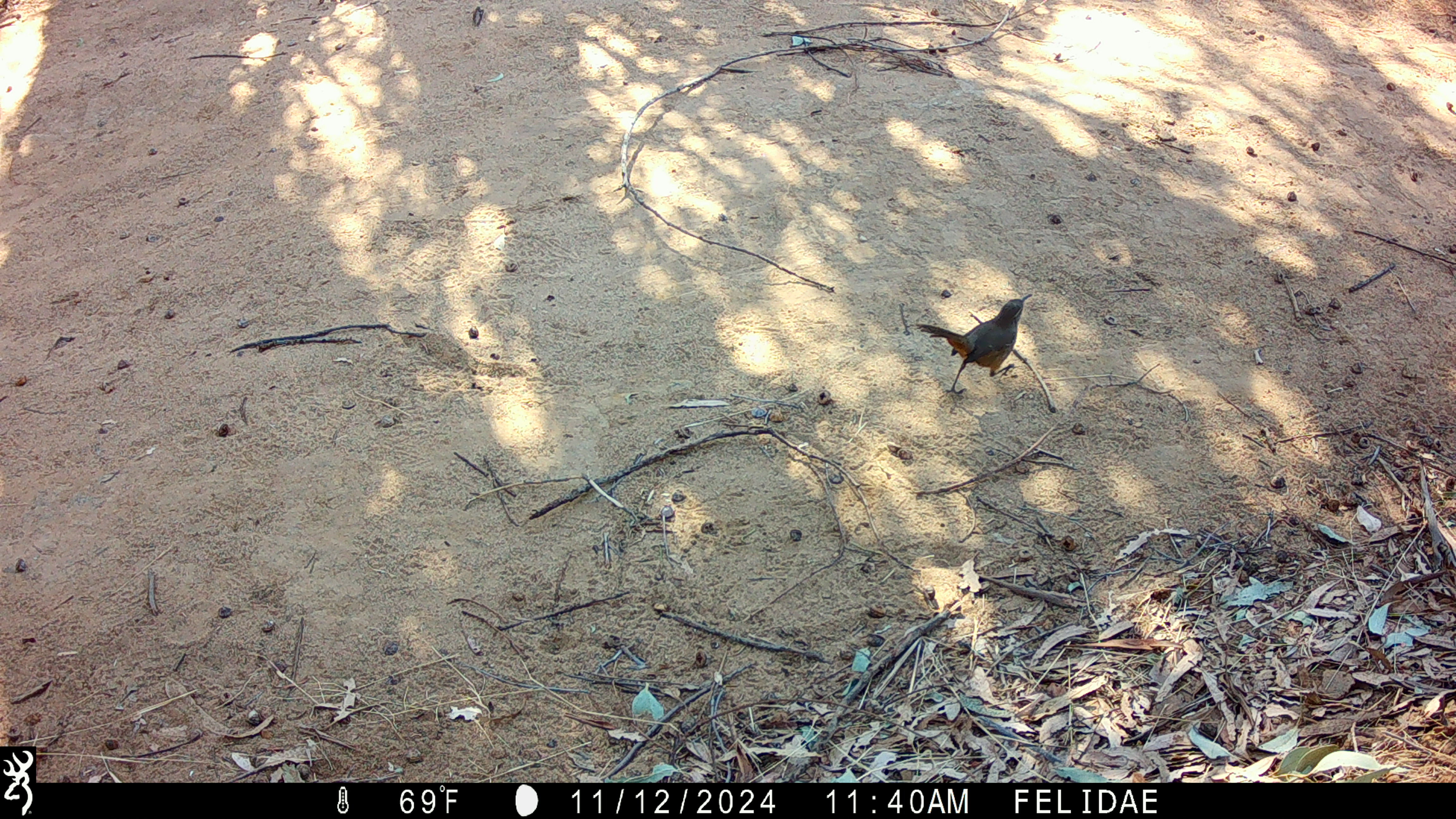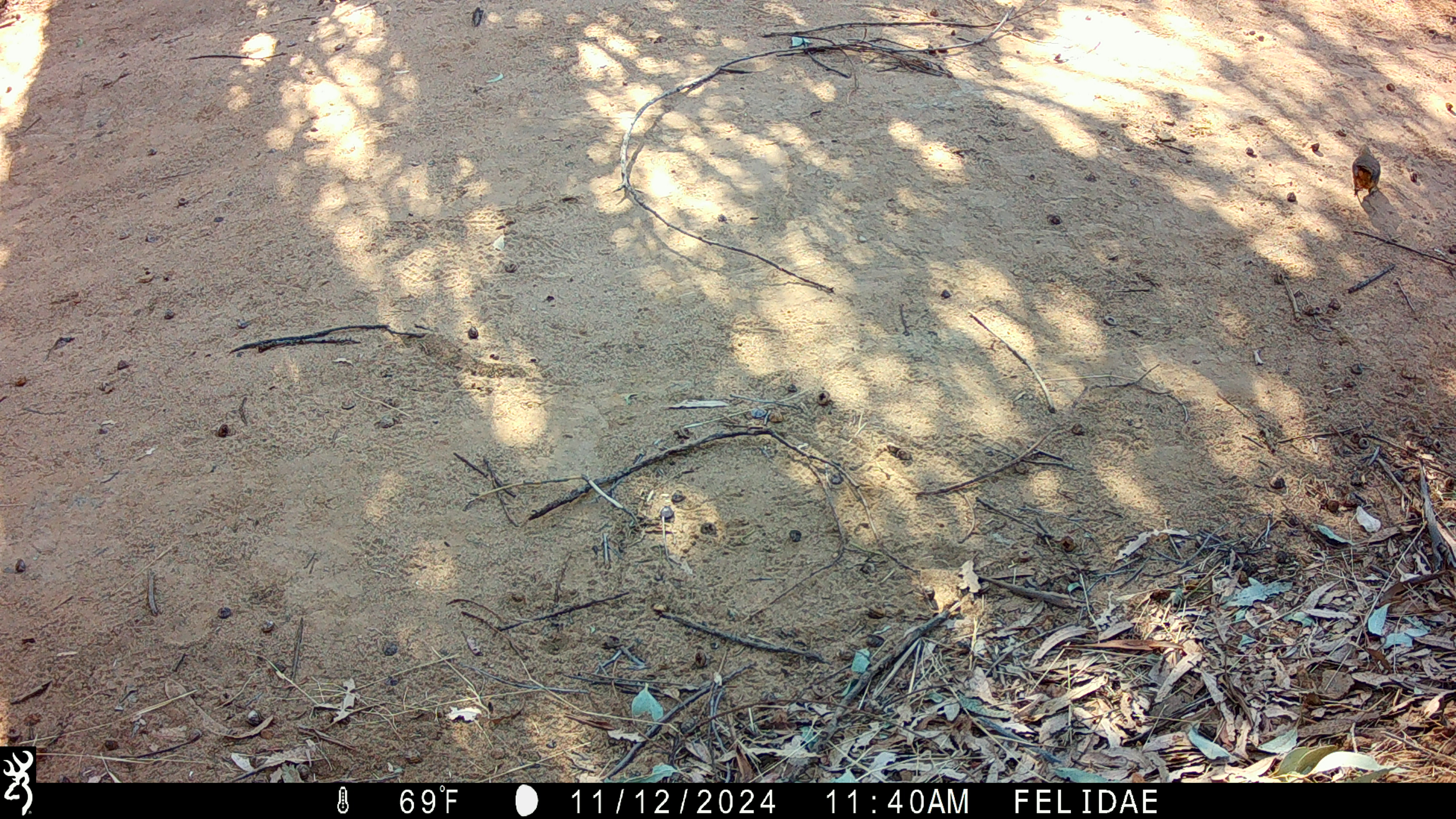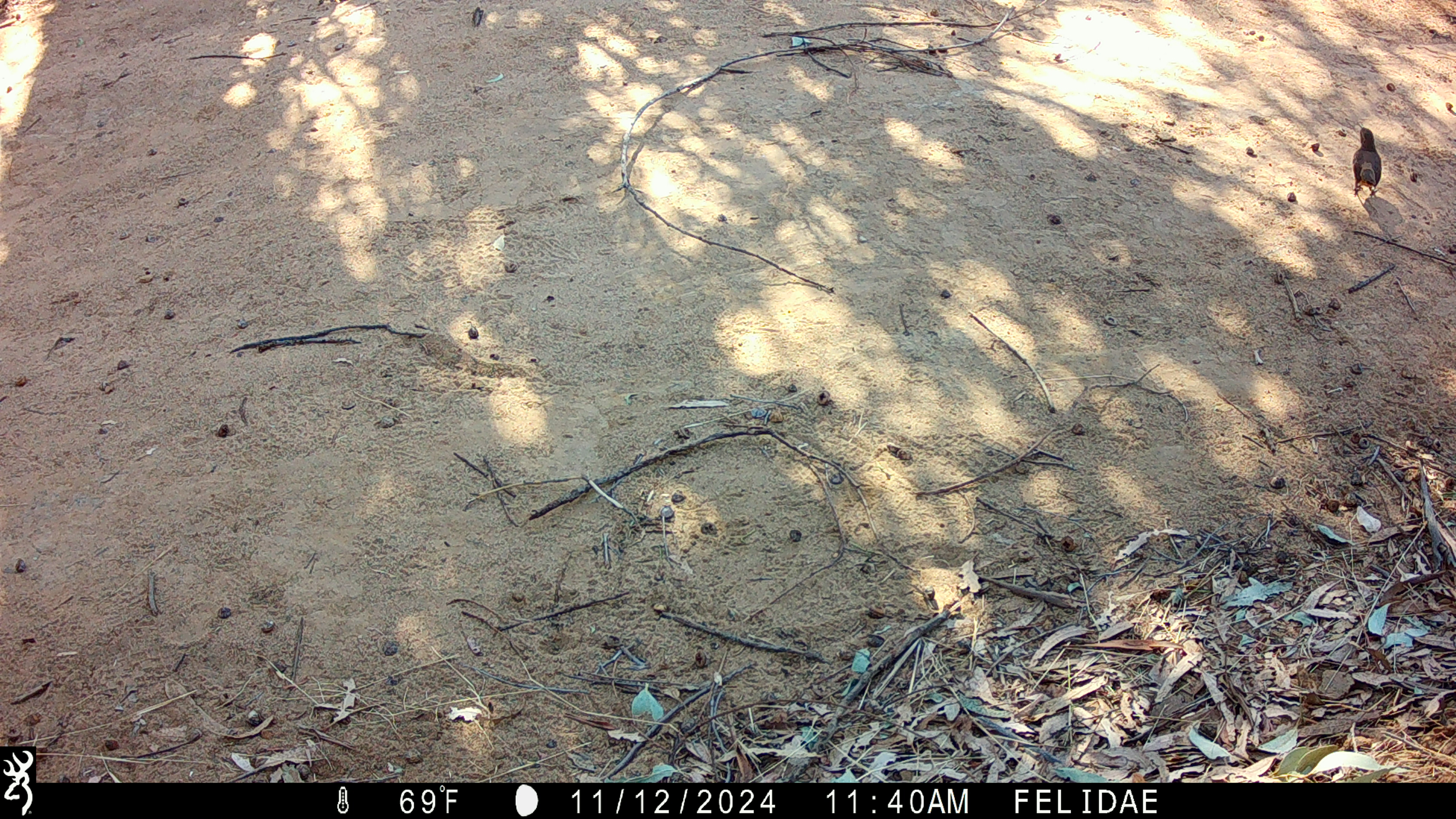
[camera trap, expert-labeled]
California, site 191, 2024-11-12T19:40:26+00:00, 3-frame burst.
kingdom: Animalia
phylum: Chordata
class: Aves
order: Passeriformes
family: Mimidae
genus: Toxostoma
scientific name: Toxostoma redivivum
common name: california thrasher